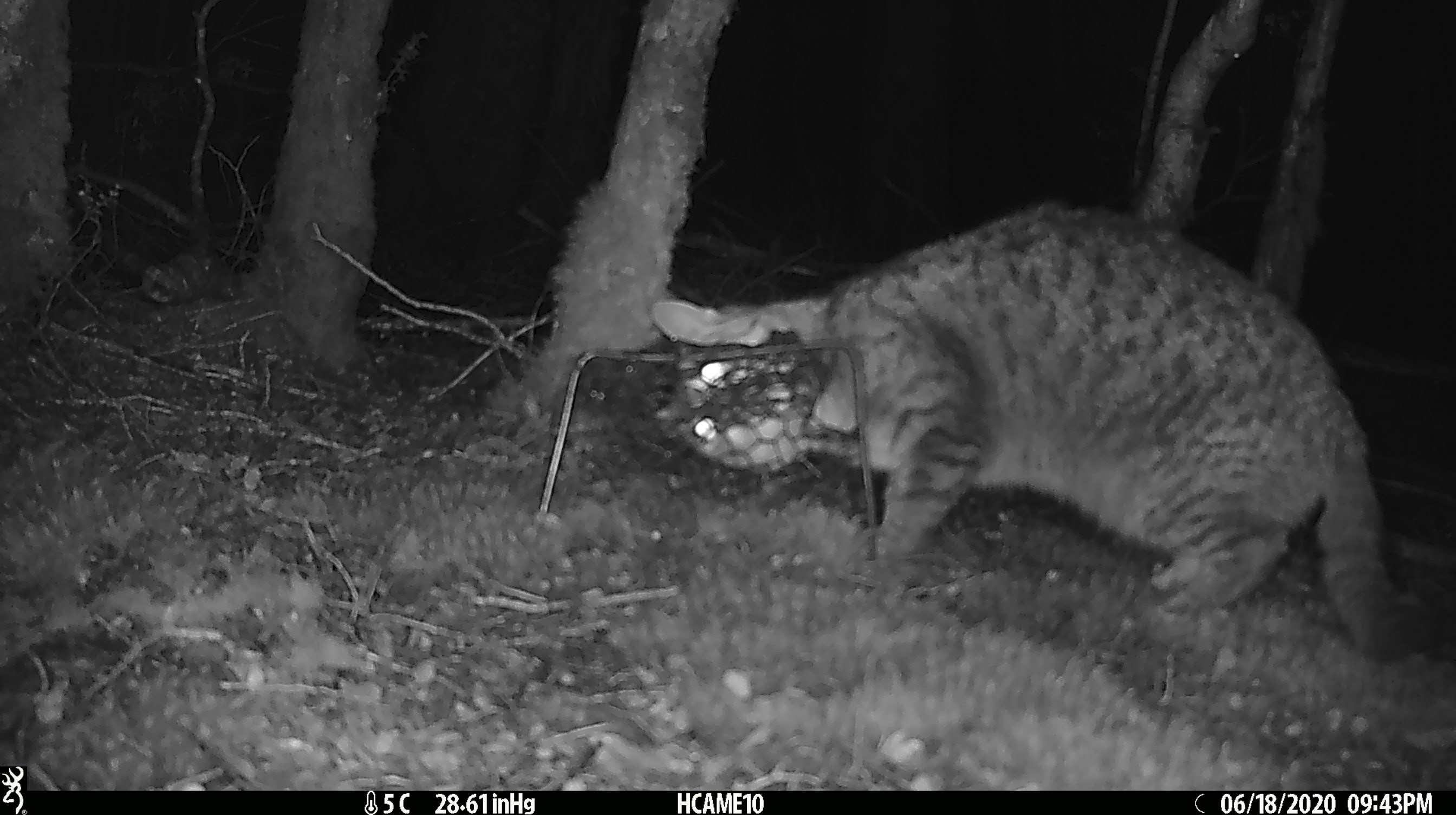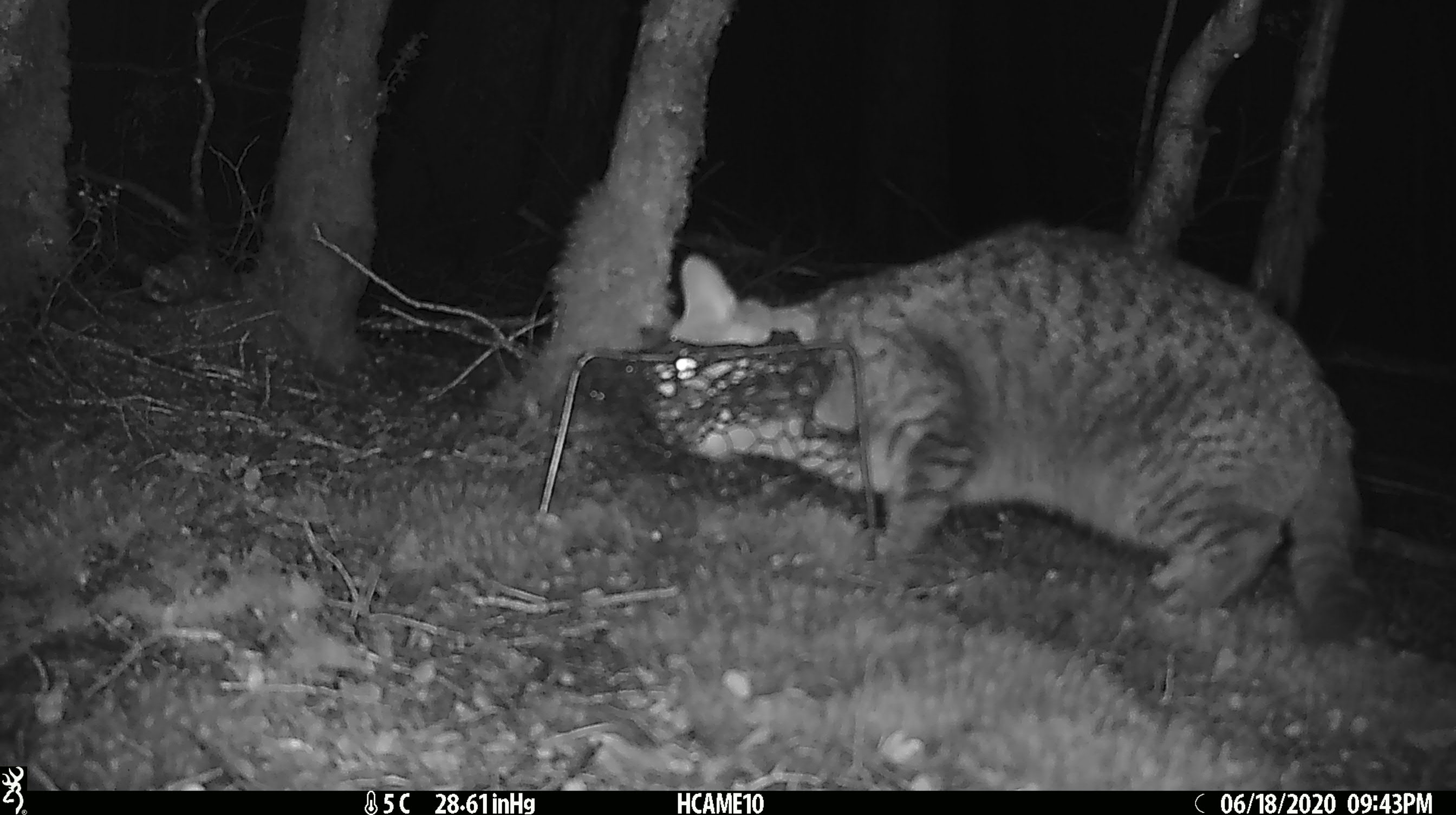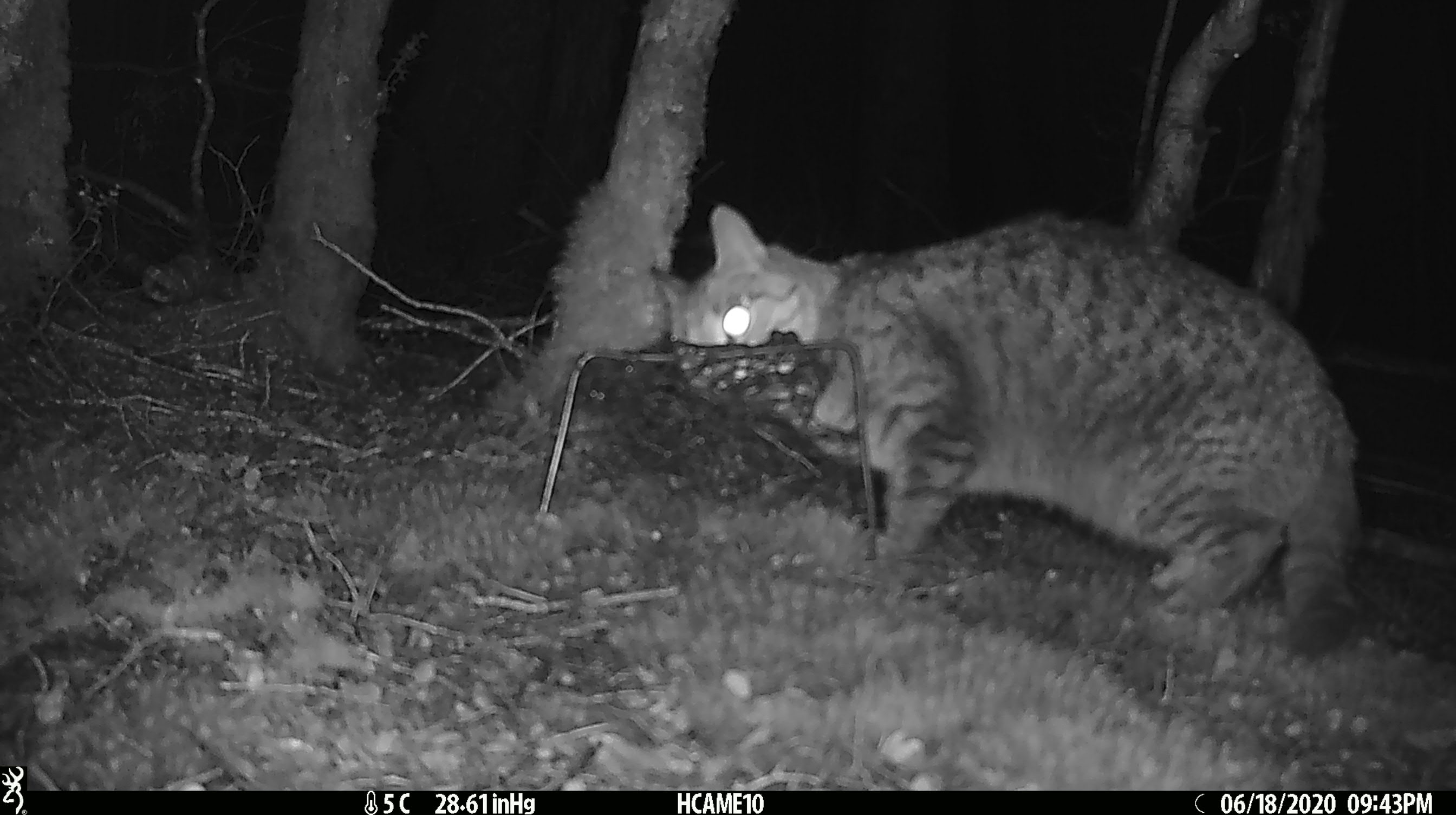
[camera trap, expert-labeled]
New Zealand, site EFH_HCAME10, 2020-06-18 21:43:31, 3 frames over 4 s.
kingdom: Animalia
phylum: Chordata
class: Mammalia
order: Carnivora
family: Felidae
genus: Felis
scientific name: Felis catus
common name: domestic cat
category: cat